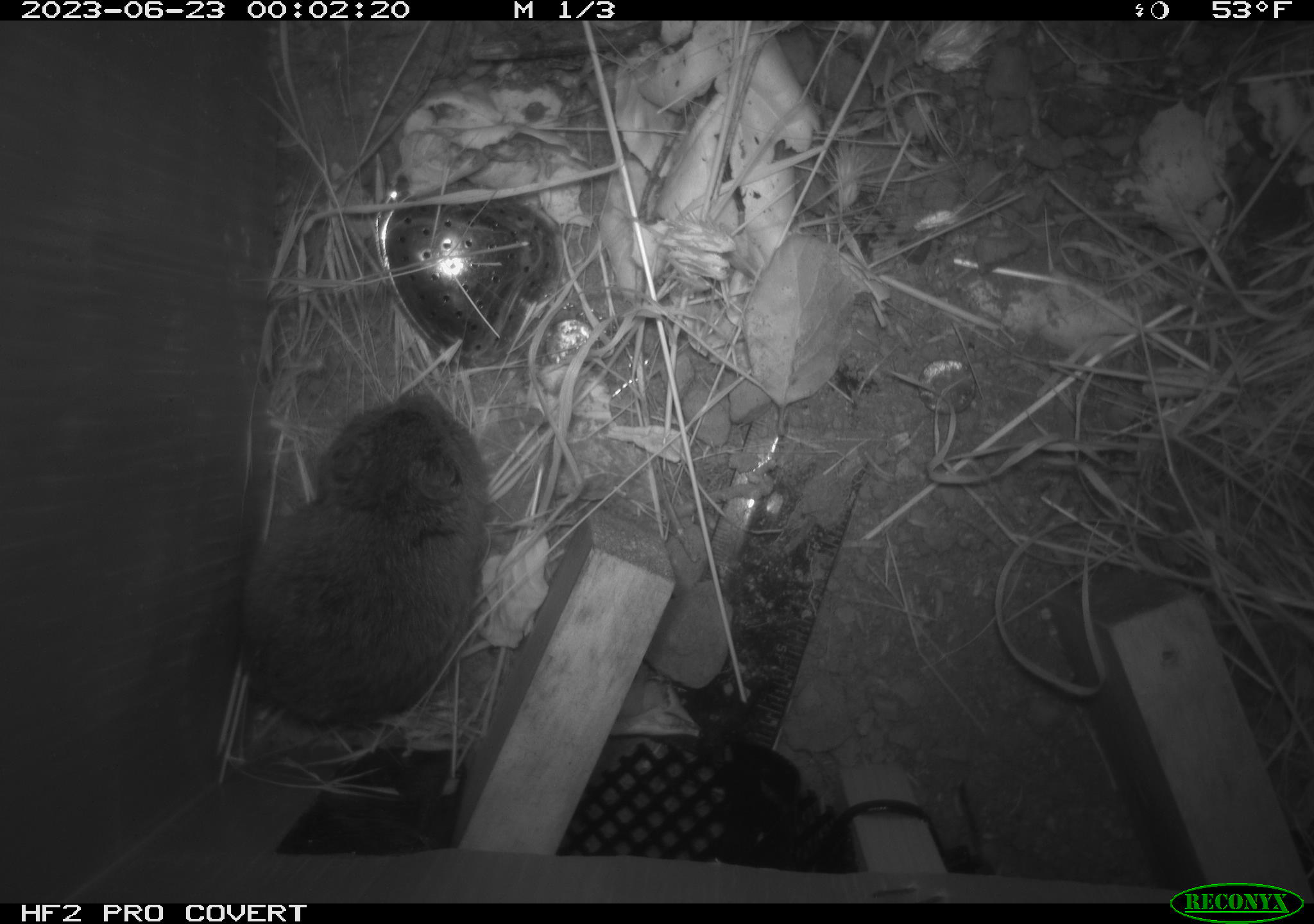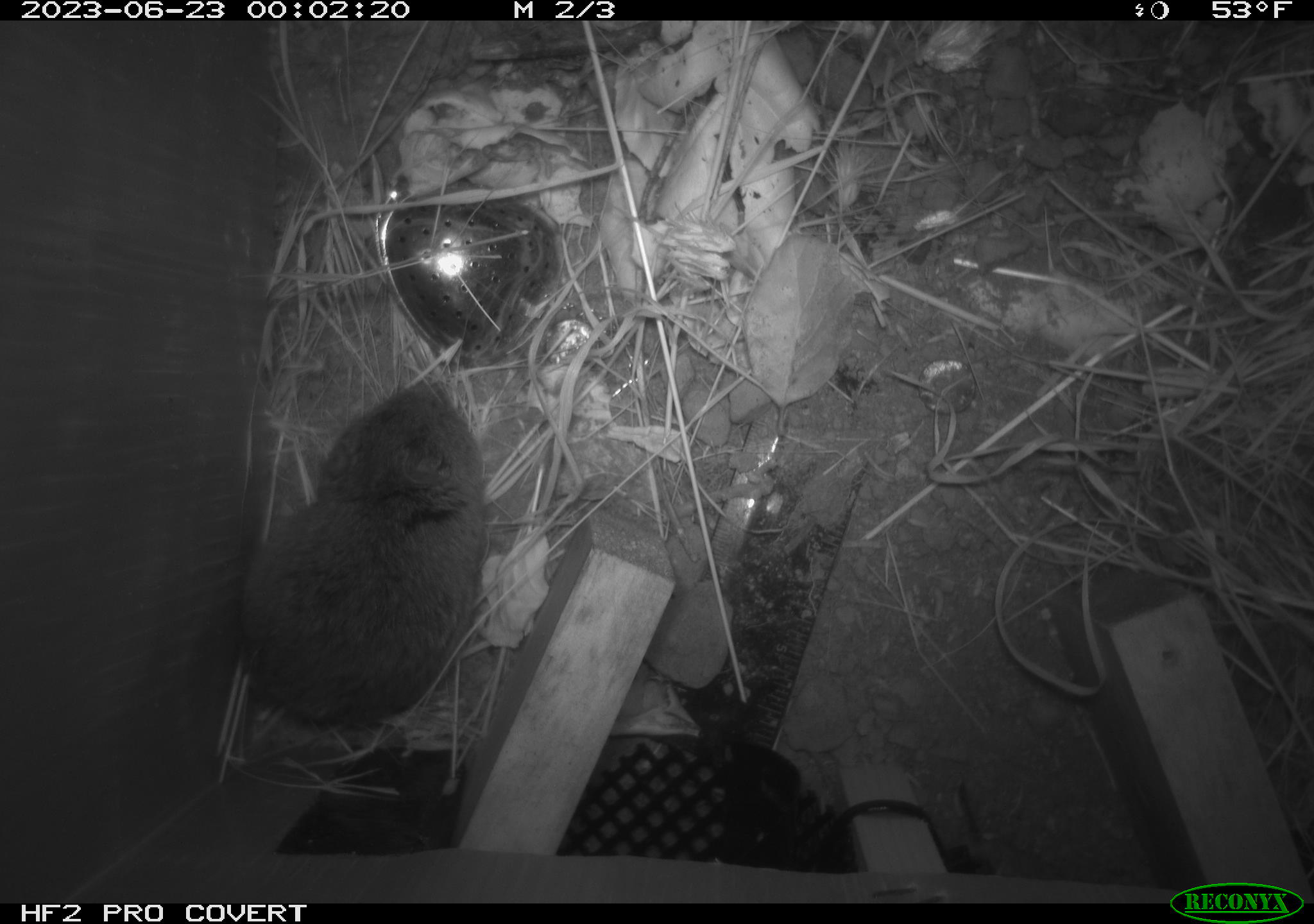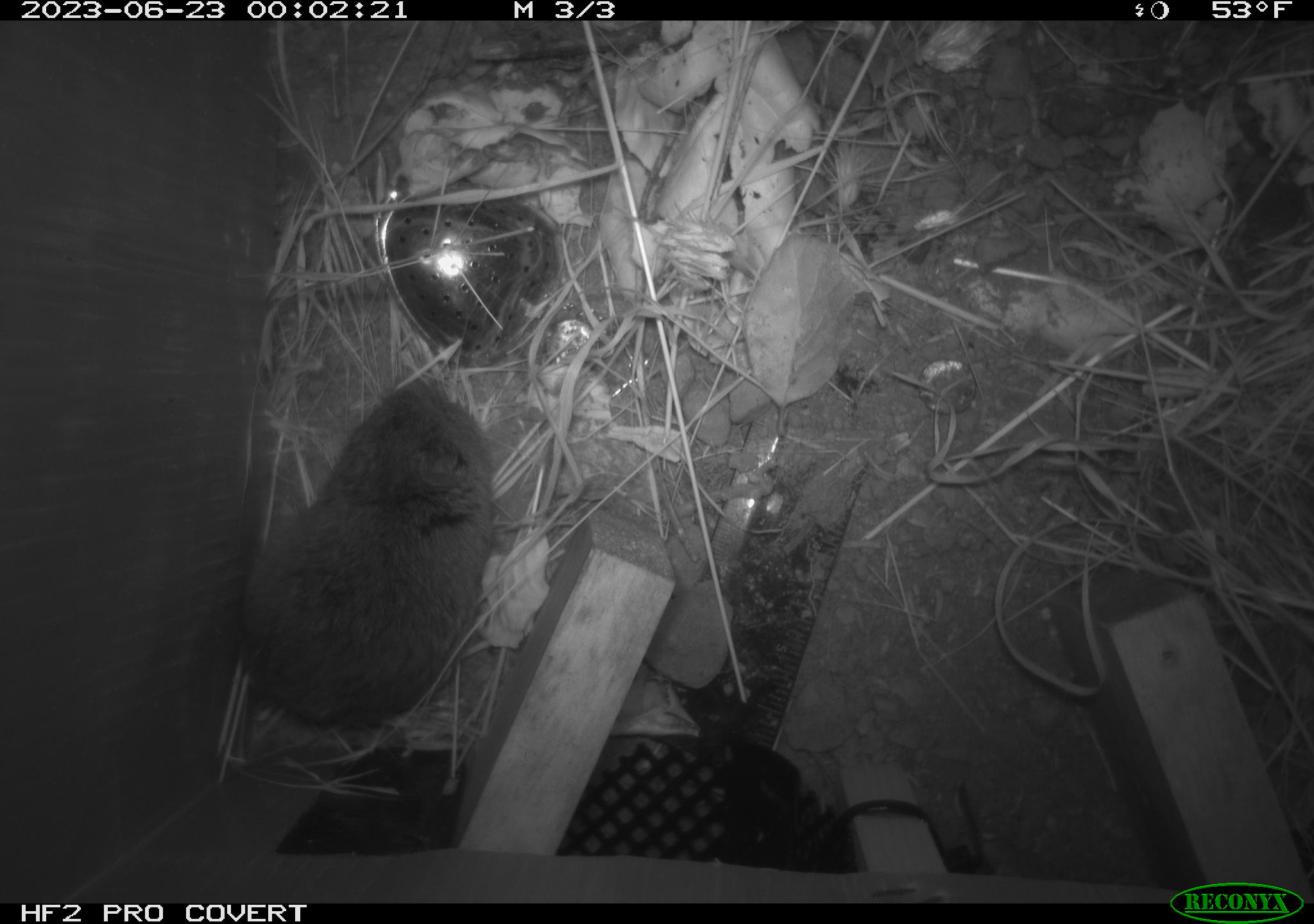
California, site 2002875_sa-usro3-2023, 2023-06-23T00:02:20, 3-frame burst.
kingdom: Animalia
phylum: Chordata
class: Mammalia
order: Rodentia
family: Cricetidae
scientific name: Arvicolinae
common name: voles, lemmings, and muskrats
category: arvicolinae subfamily